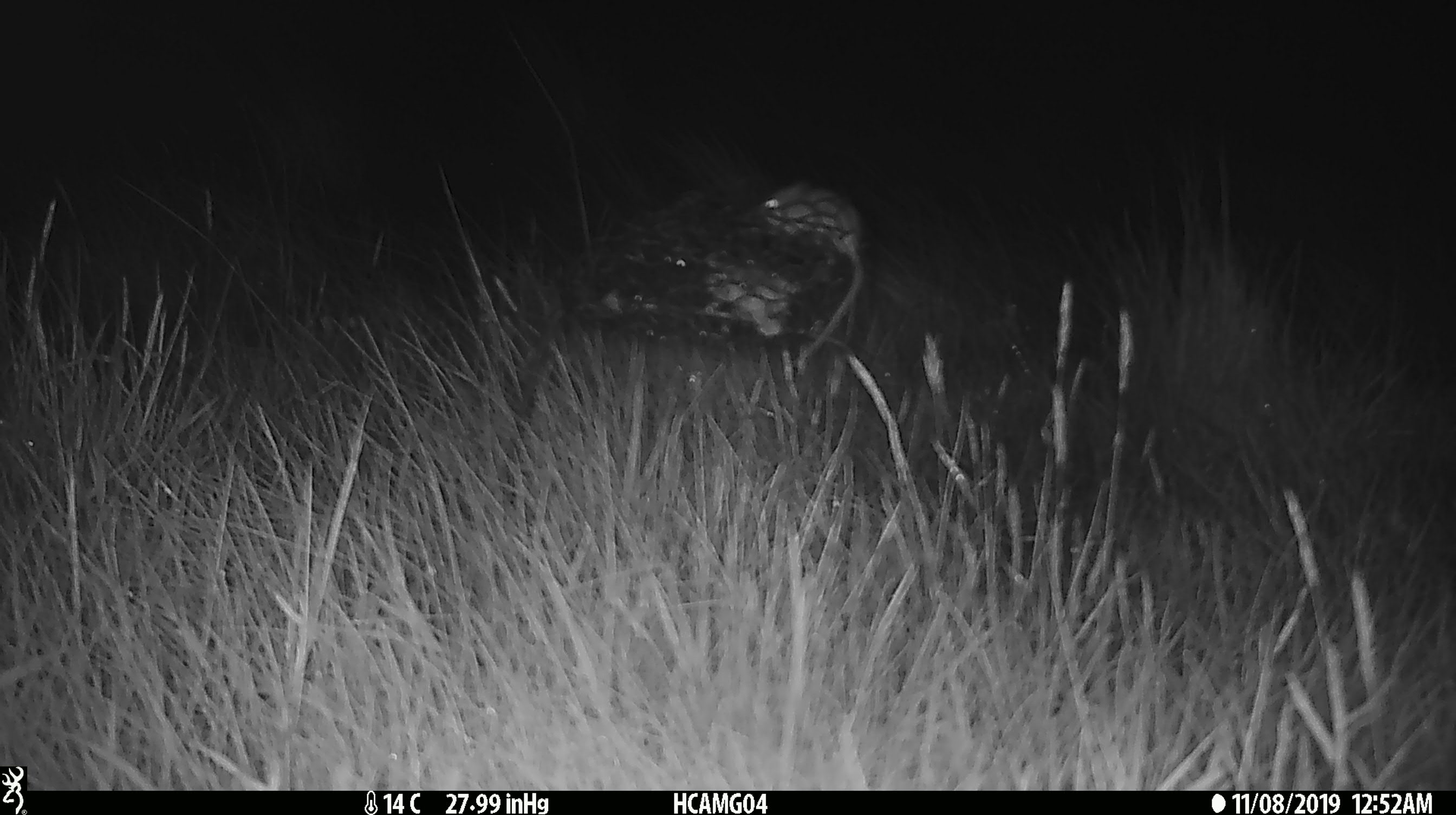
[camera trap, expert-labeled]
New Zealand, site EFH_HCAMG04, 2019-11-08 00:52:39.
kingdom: Animalia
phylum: Chordata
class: Mammalia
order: Rodentia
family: Muridae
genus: Mus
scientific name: Mus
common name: mouse